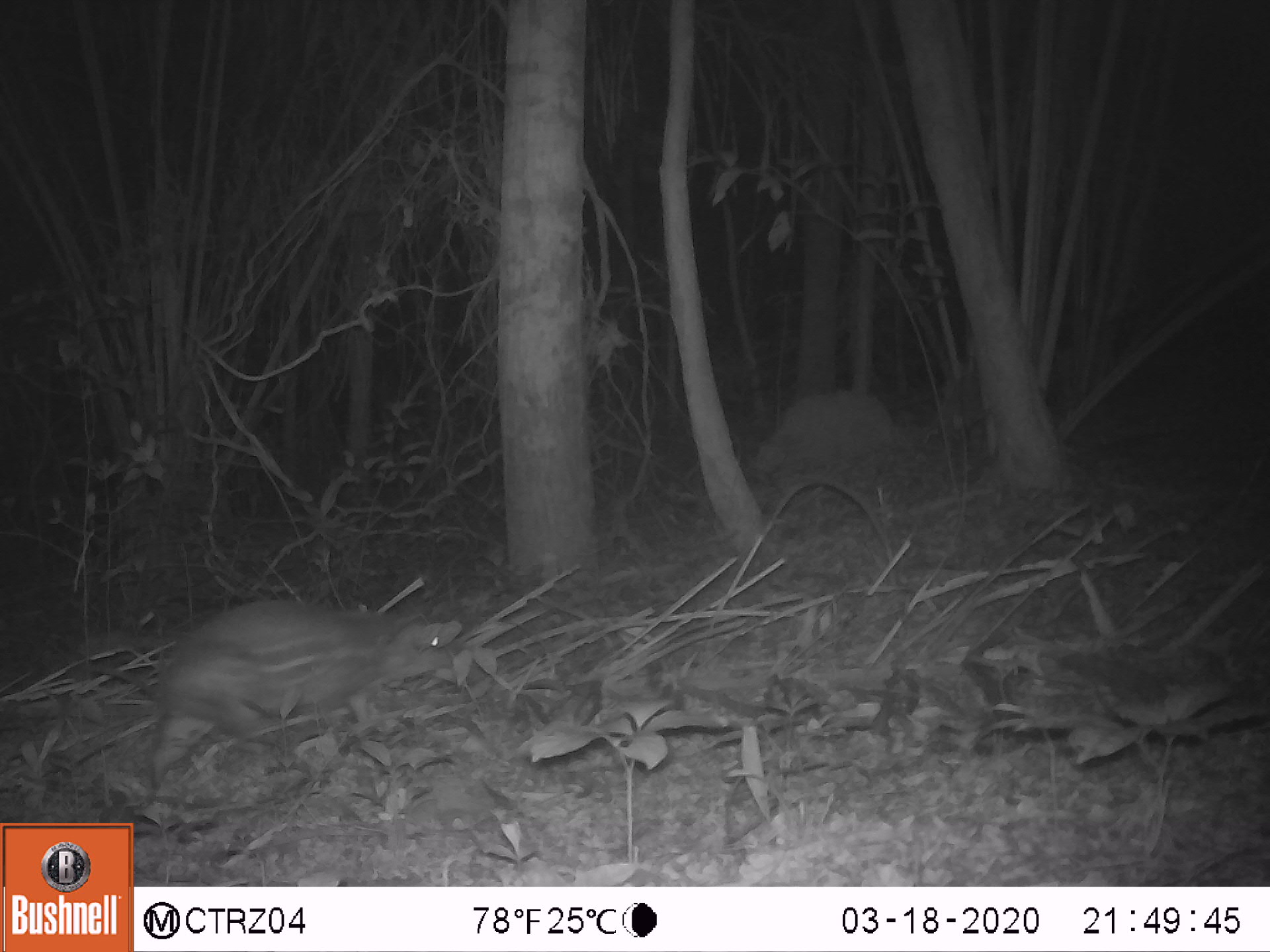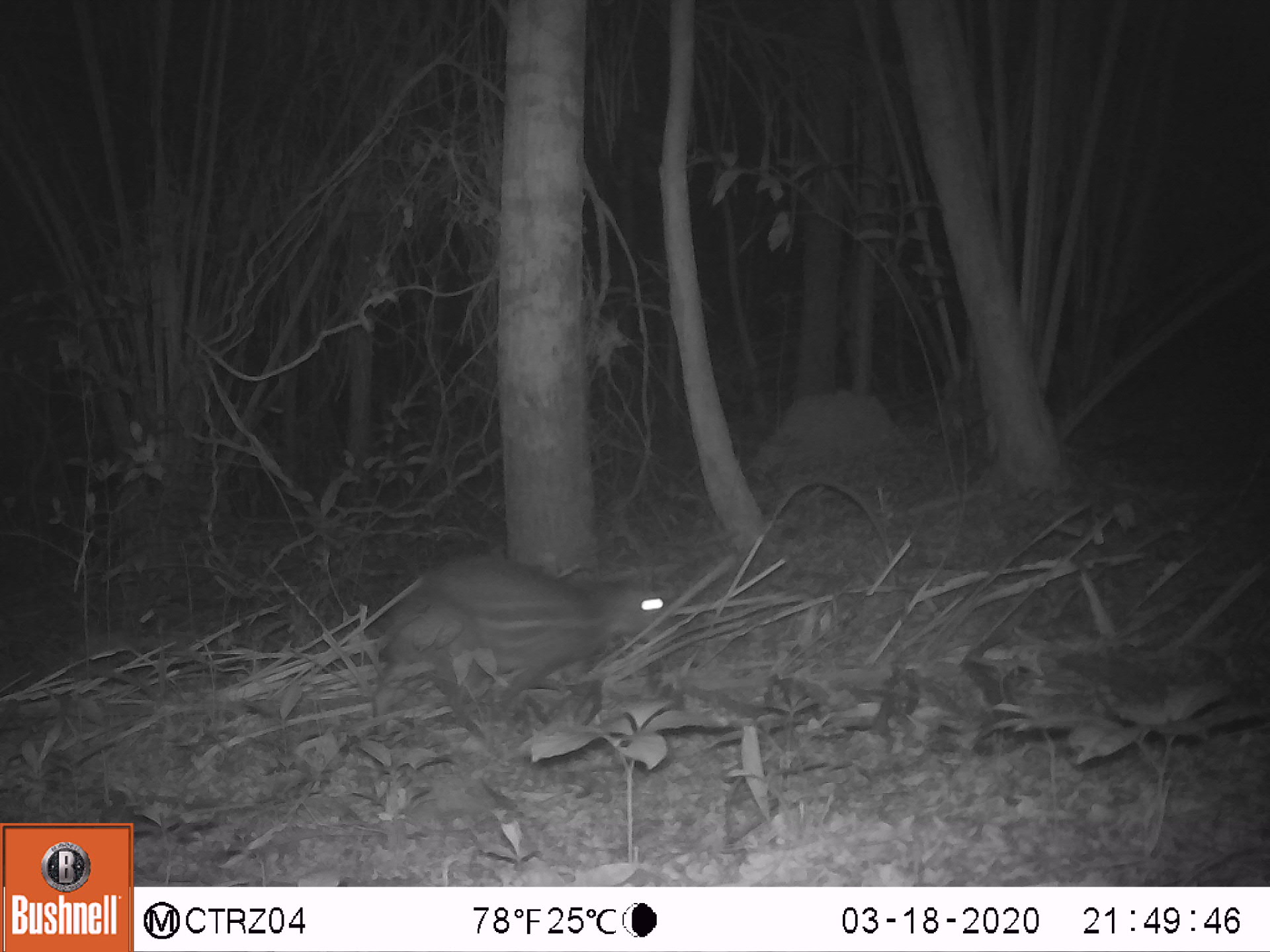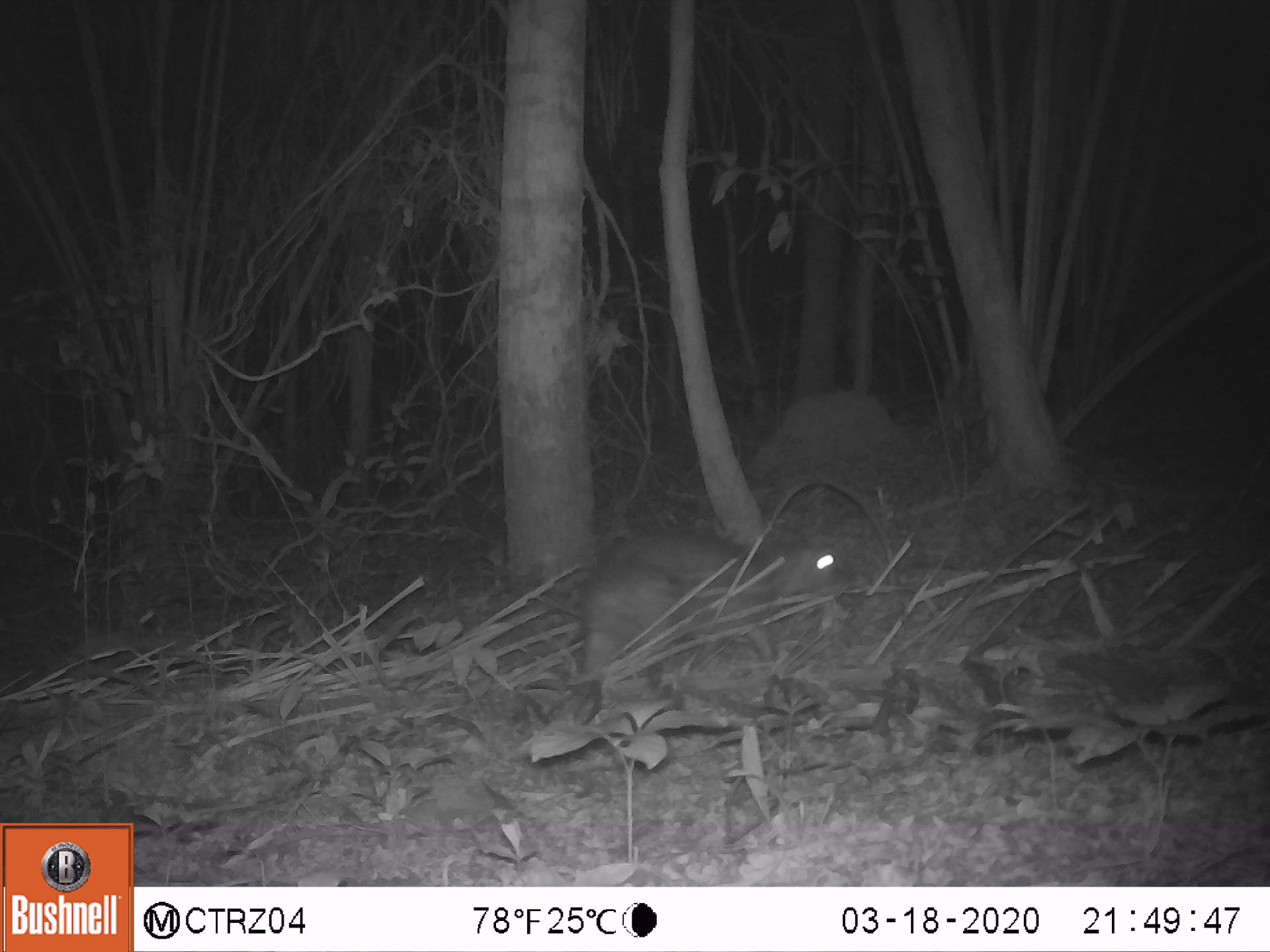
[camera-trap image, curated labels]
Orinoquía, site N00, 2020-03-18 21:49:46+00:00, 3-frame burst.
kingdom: Animalia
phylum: Chordata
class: Mammalia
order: Rodentia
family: Cuniculidae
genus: Cuniculus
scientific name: Cuniculus paca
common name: spotted paca